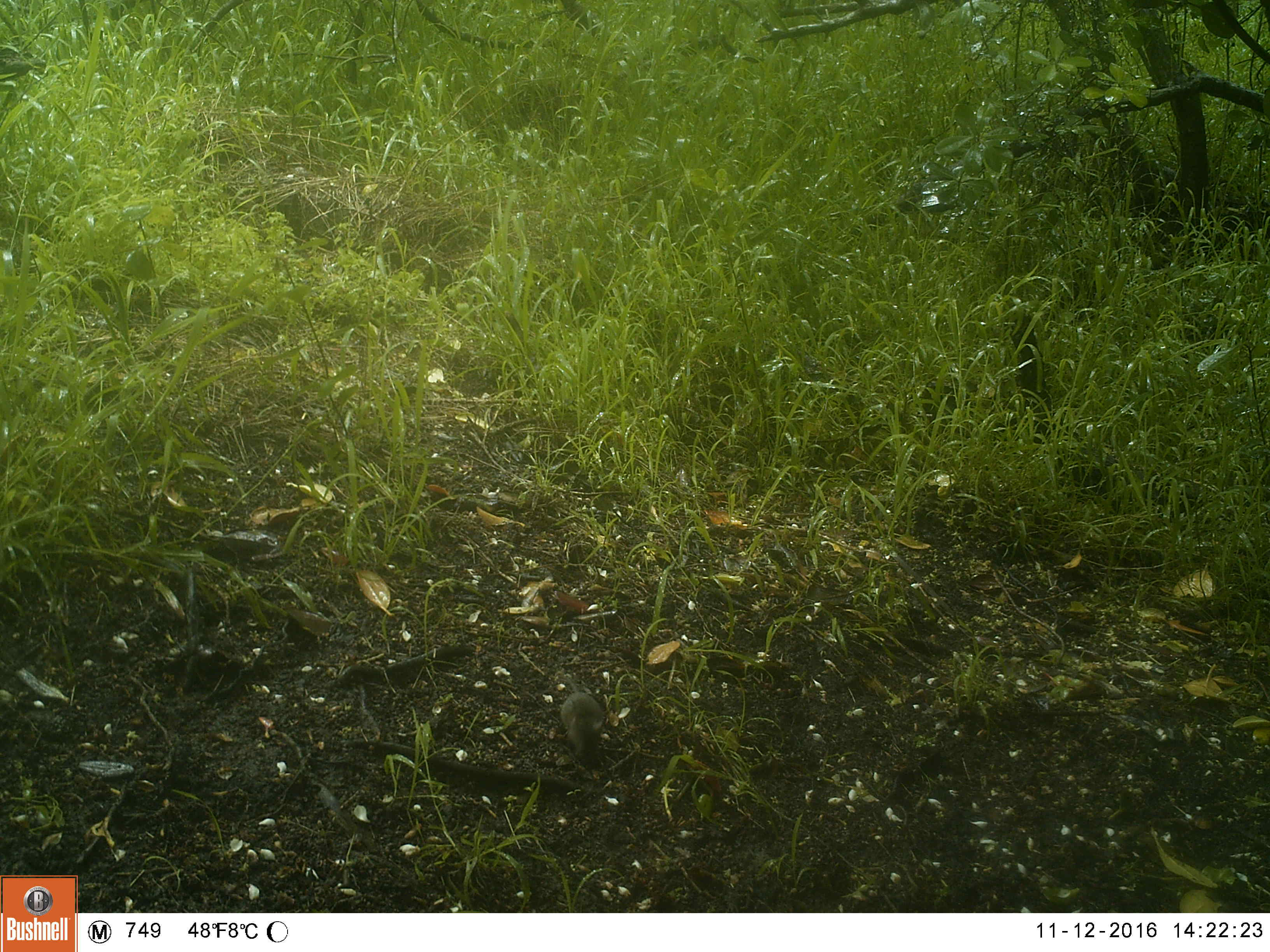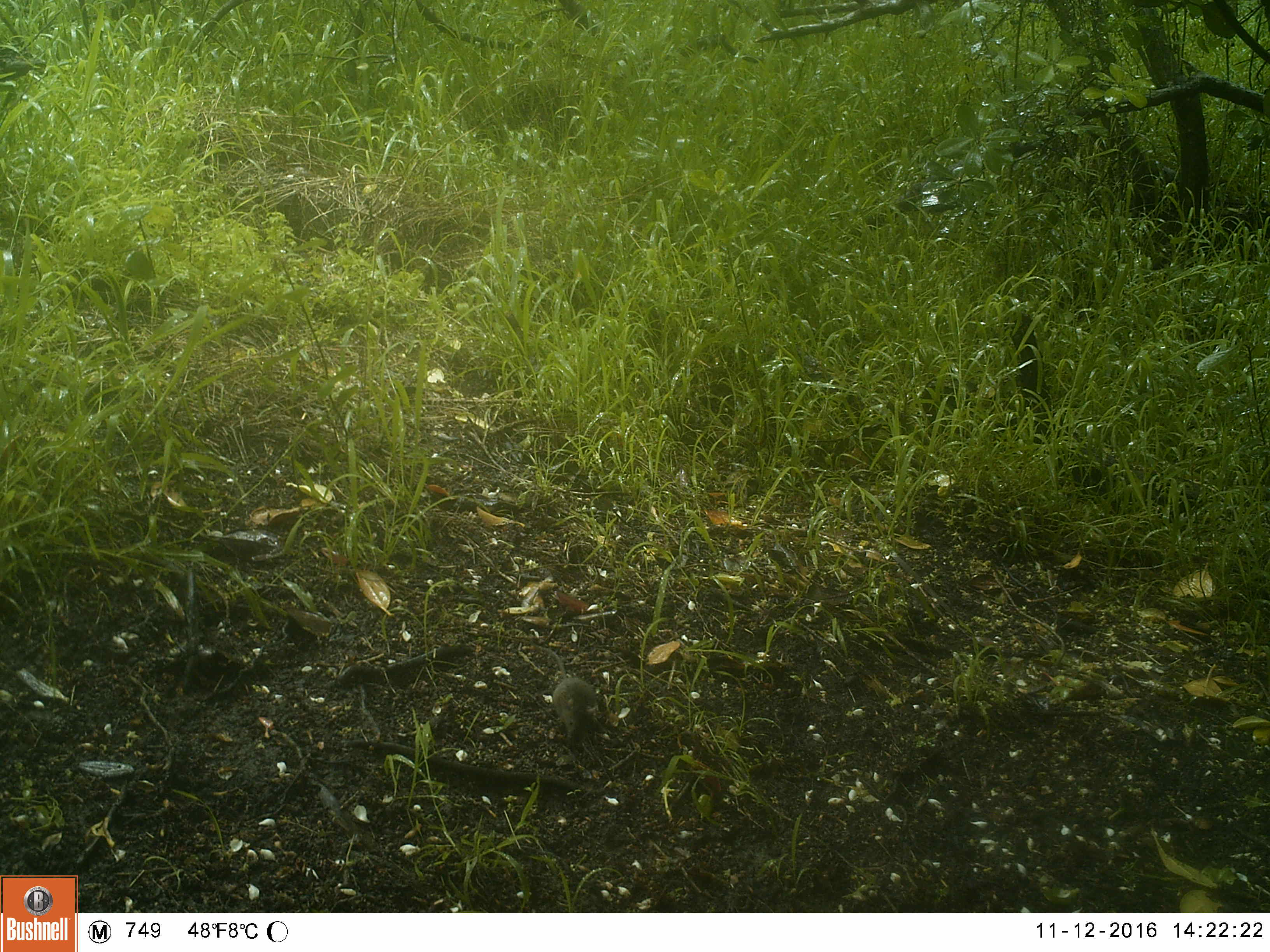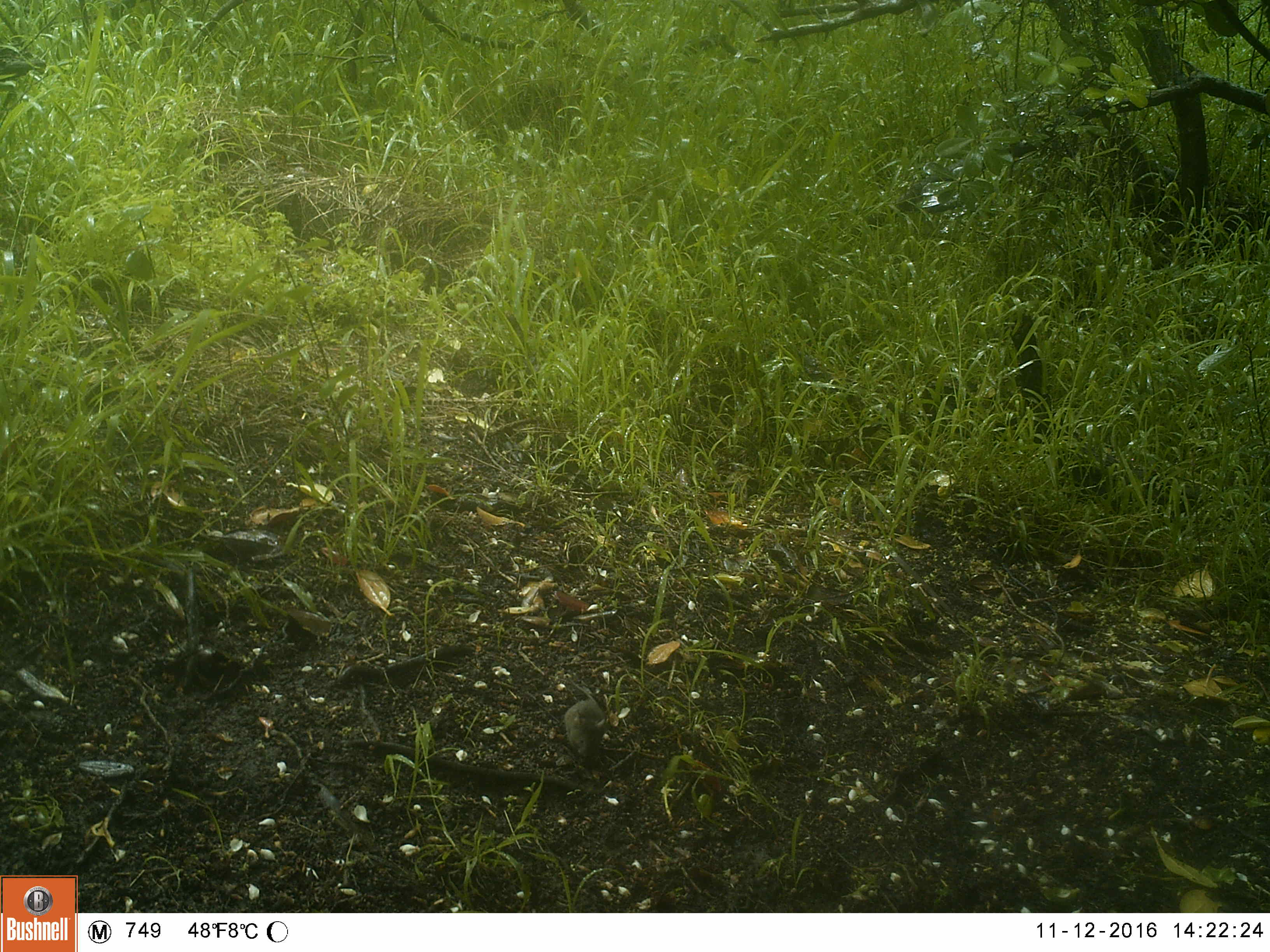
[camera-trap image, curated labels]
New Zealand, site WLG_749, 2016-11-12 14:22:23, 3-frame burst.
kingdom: Animalia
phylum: Chordata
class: Mammalia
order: Rodentia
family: Muridae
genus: Mus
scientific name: Mus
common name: mouse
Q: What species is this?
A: Mouse (Mus).